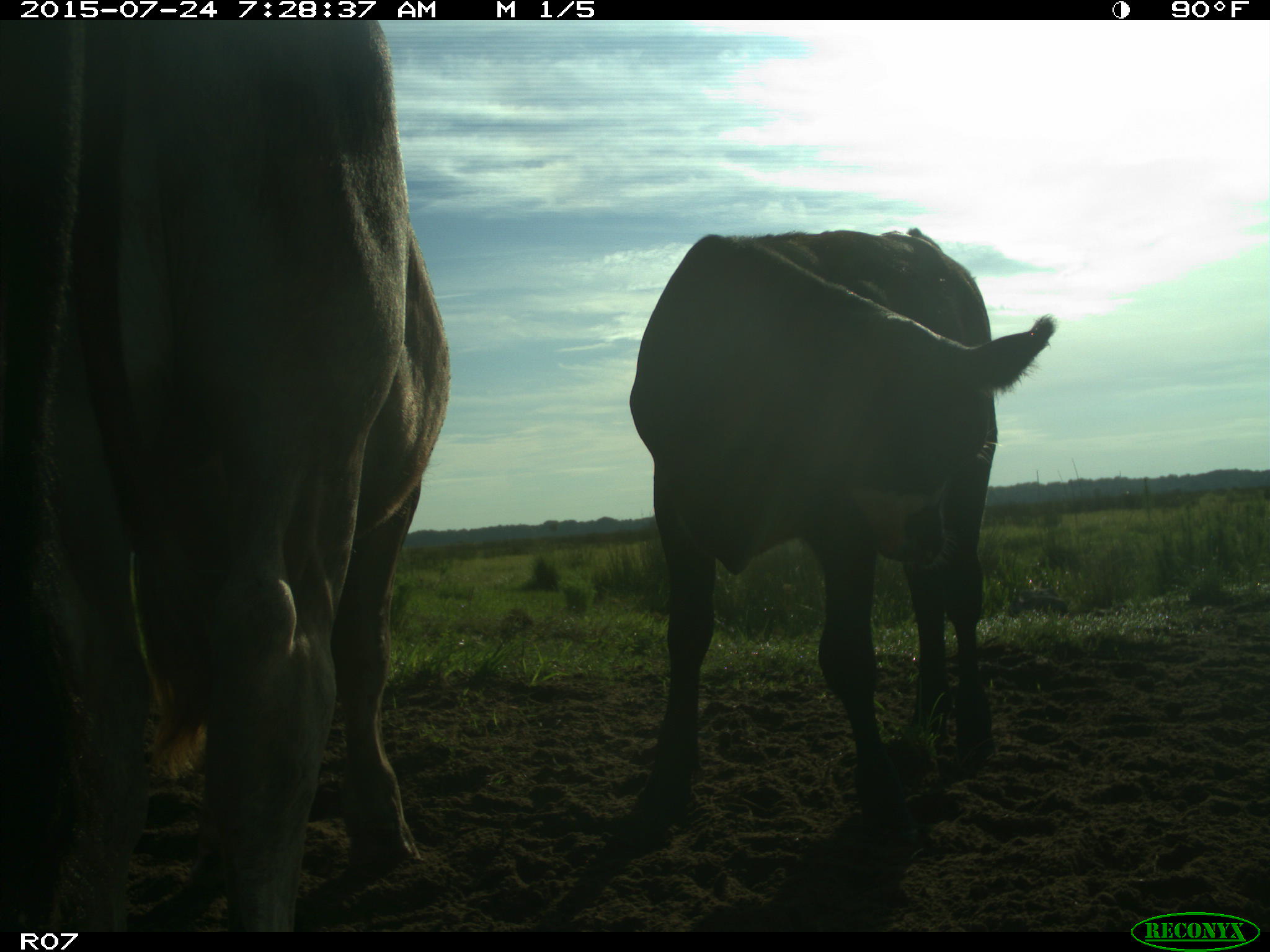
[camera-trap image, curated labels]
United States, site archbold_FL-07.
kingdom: Animalia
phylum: Chordata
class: Mammalia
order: Artiodactyla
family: Bovidae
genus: Bos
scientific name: Bos taurus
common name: domestic cow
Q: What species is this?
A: Bos taurus (domestic cow).